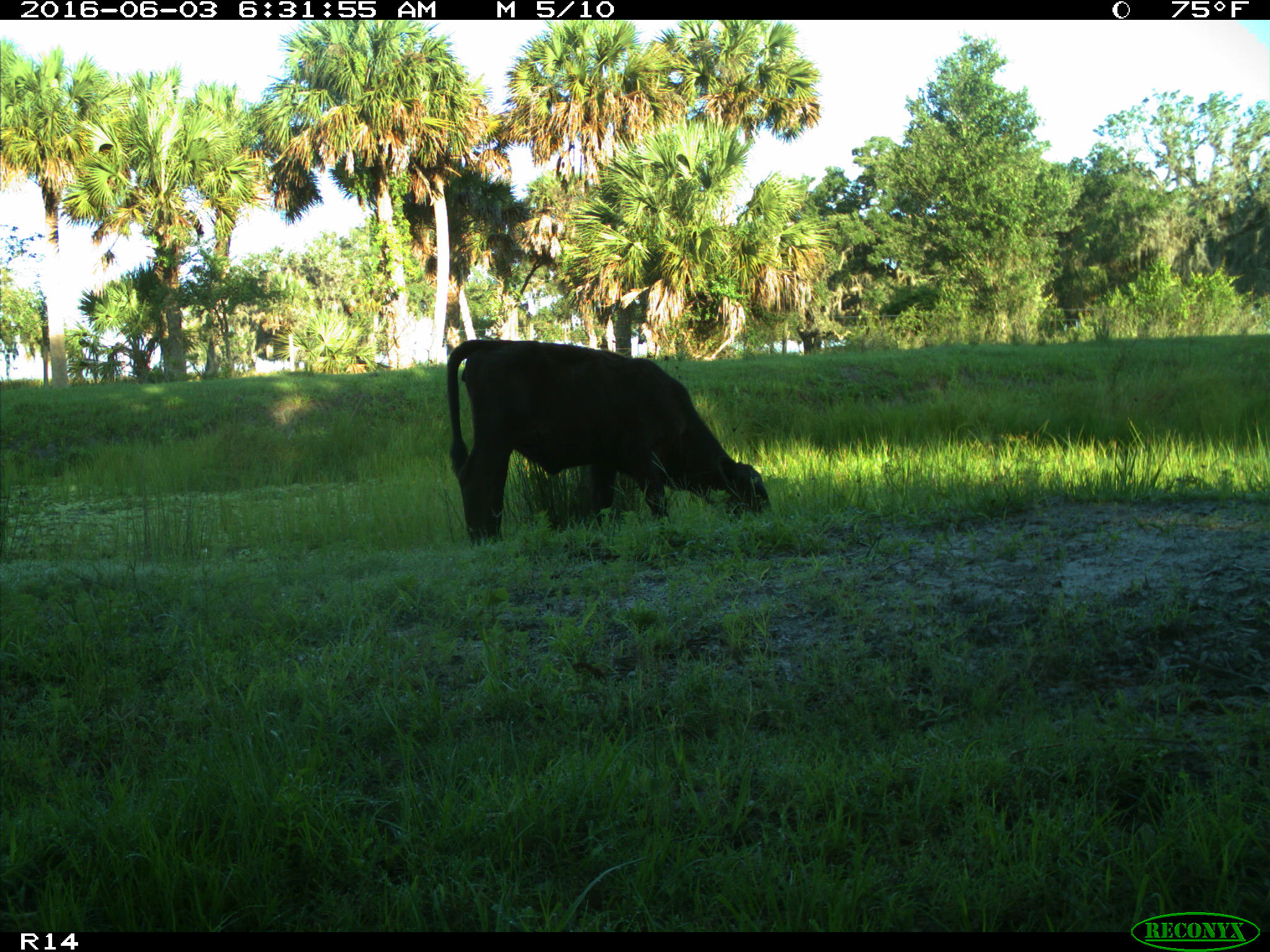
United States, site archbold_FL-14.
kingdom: Animalia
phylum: Chordata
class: Mammalia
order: Artiodactyla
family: Bovidae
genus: Bos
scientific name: Bos taurus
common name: domestic cow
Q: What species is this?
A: Bos taurus (domestic cow).